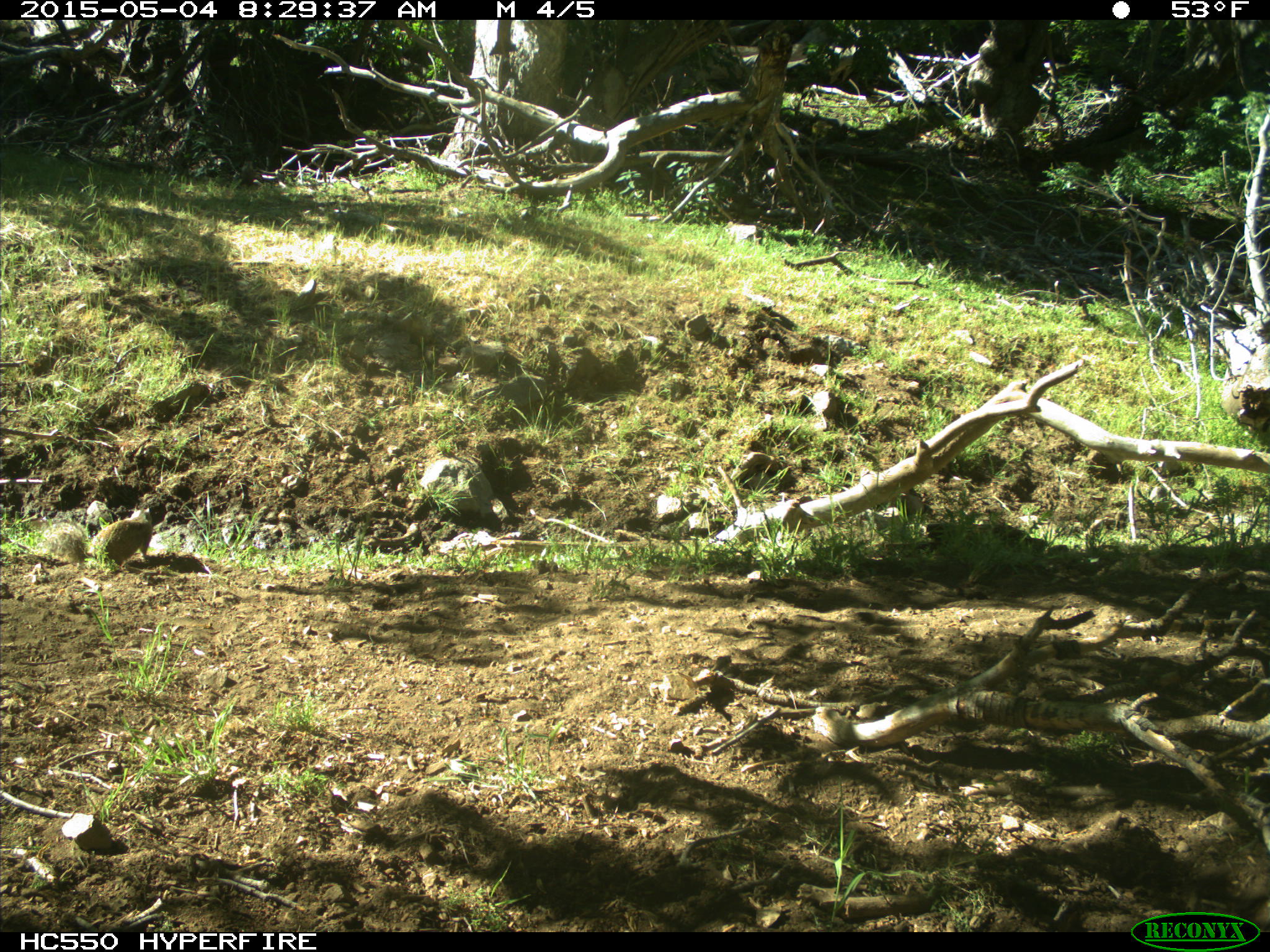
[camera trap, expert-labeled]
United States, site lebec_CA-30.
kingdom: Animalia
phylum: Chordata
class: Mammalia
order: Rodentia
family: Sciuridae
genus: Otospermophilus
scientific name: Otospermophilus beecheyi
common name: california ground squirrel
Otospermophilus beecheyi (california ground squirrel).